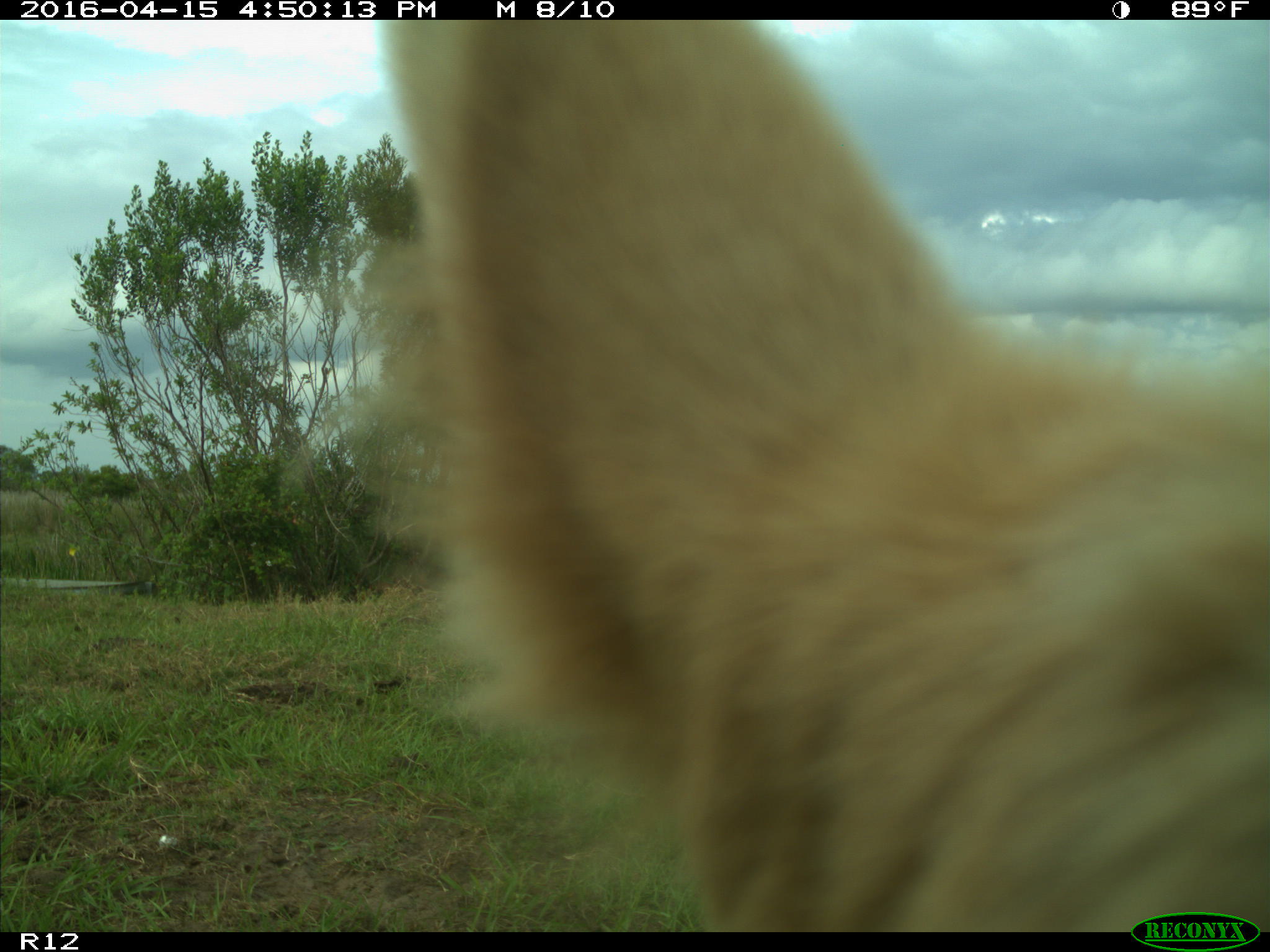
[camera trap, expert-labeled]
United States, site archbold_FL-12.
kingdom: Animalia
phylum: Chordata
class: Mammalia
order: Artiodactyla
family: Bovidae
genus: Bos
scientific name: Bos taurus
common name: domestic cow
Bos taurus (domestic cow).